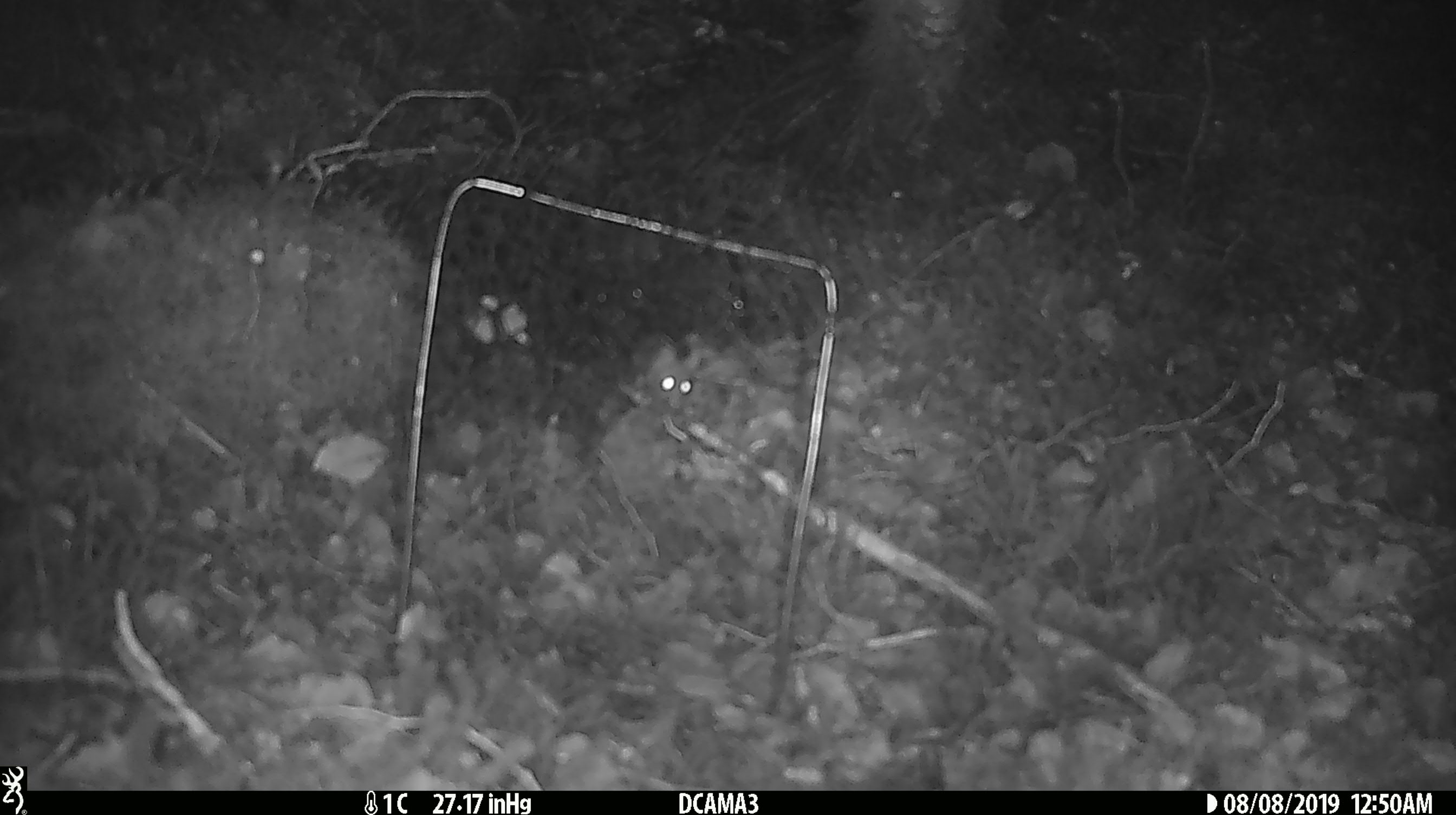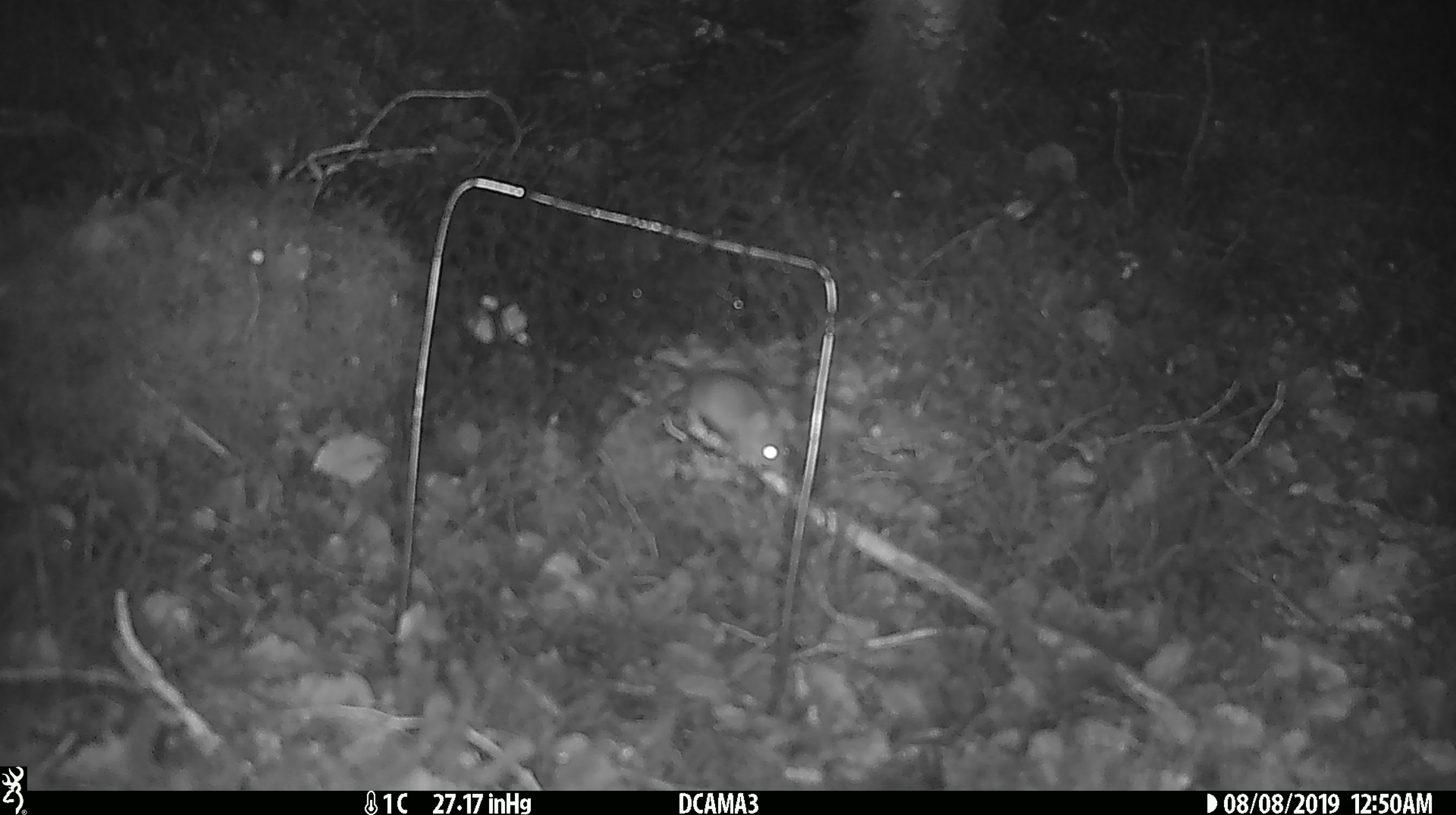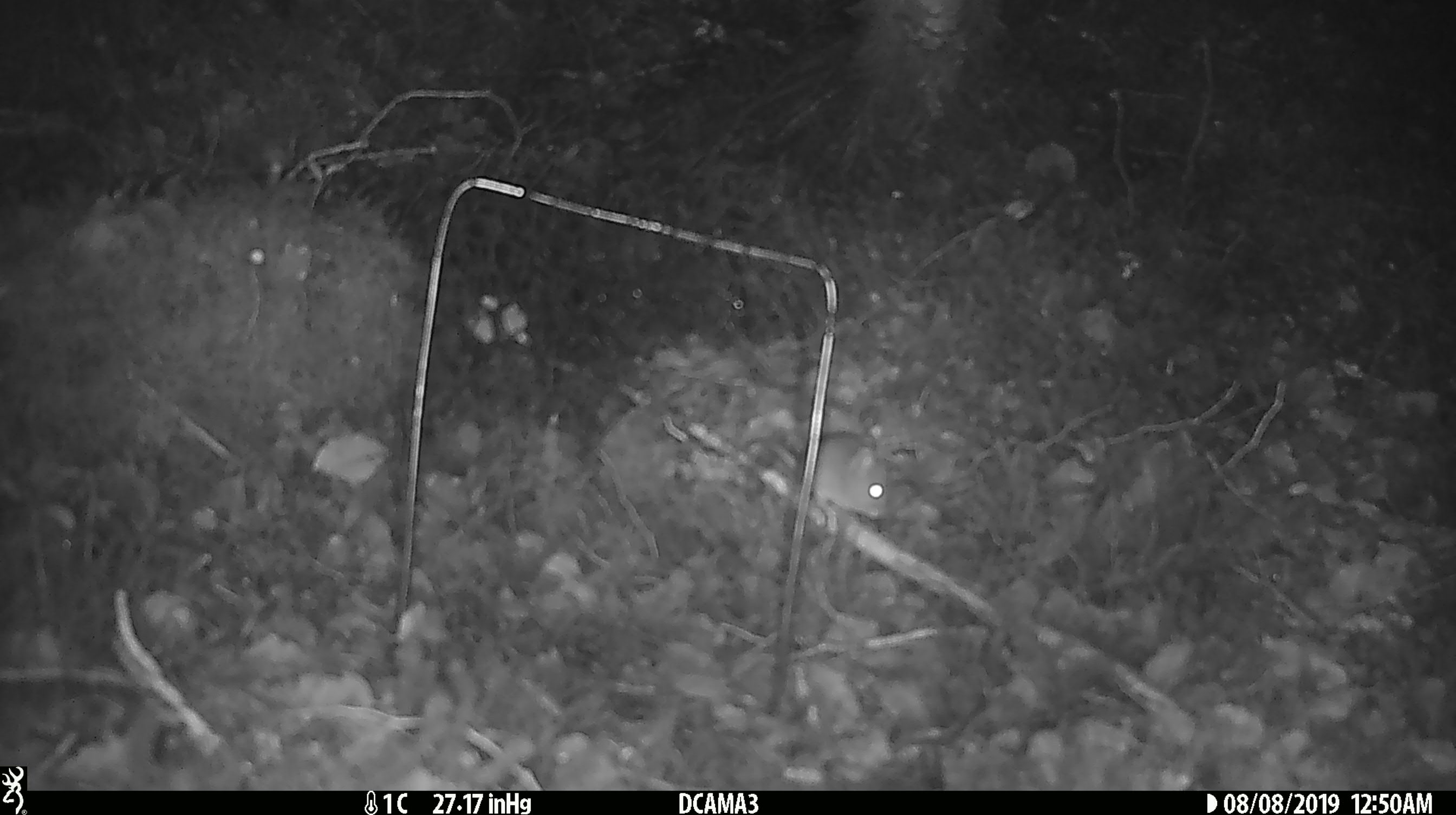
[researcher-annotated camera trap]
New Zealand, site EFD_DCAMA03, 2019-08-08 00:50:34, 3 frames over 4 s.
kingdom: Animalia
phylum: Chordata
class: Mammalia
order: Rodentia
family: Muridae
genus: Mus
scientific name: Mus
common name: mouse